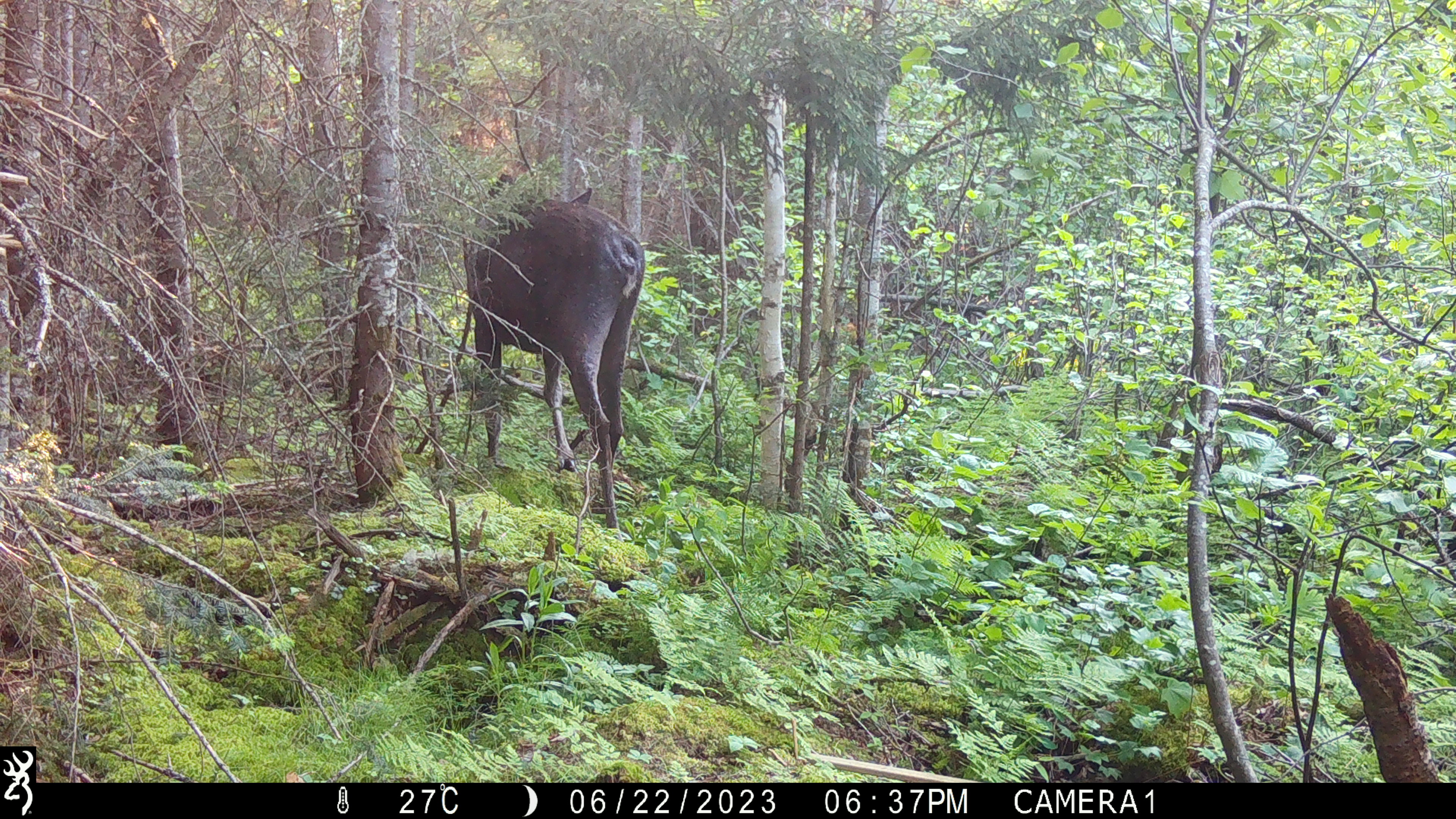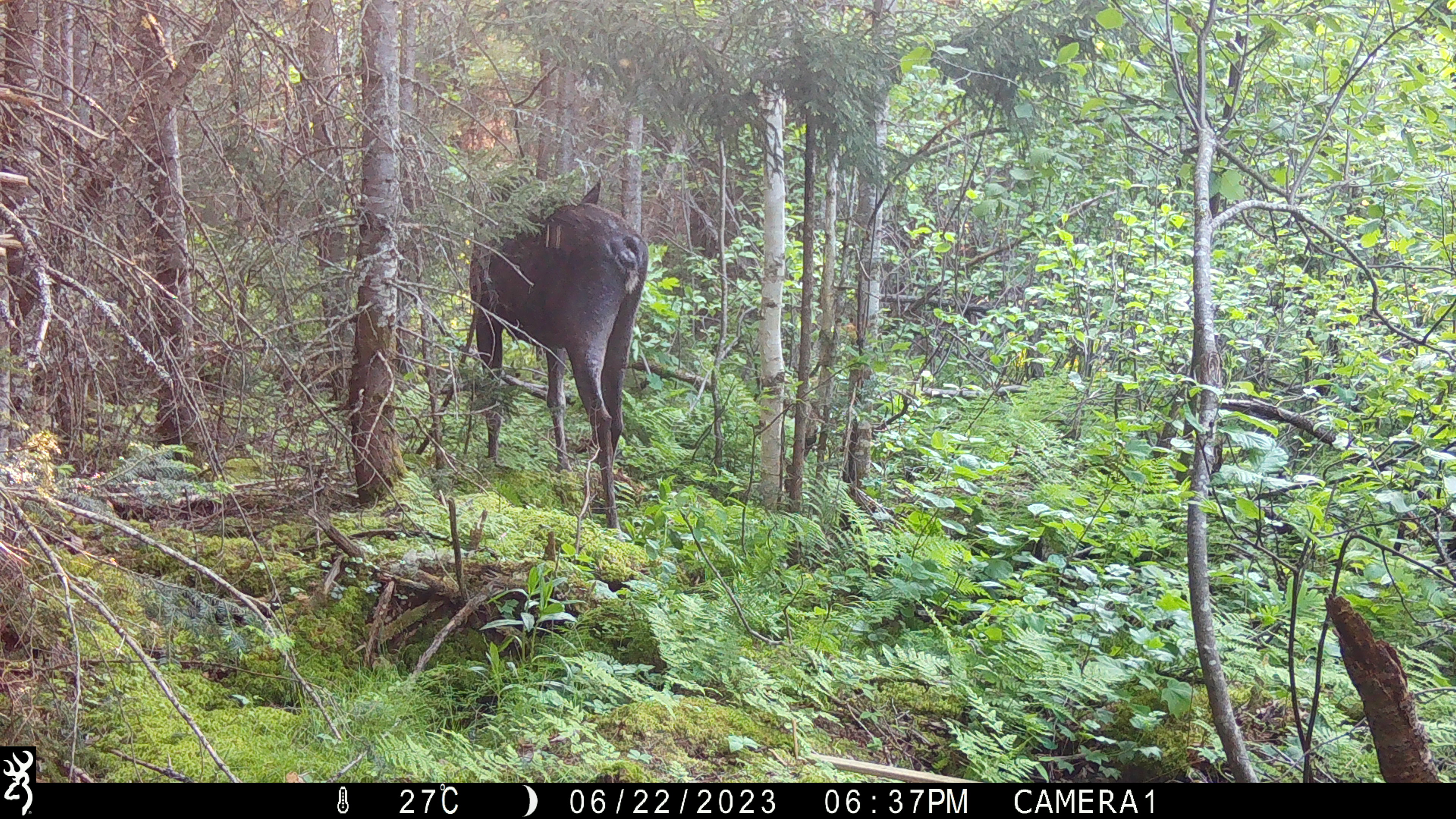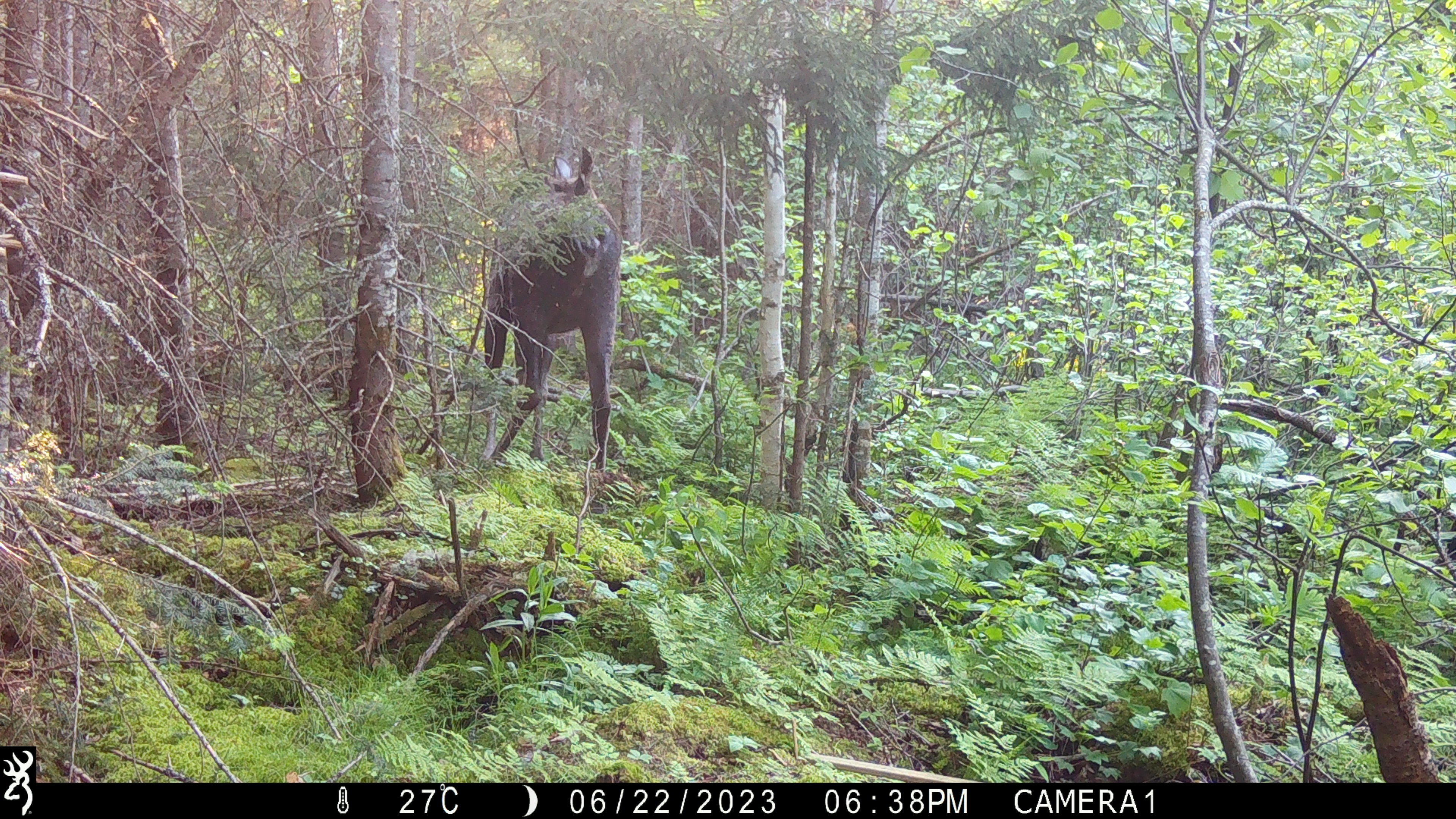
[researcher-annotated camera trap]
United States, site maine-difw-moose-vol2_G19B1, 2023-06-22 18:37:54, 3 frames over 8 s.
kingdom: Animalia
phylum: Chordata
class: Mammalia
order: Artiodactyla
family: Cervidae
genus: Alces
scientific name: Alces alces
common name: moose